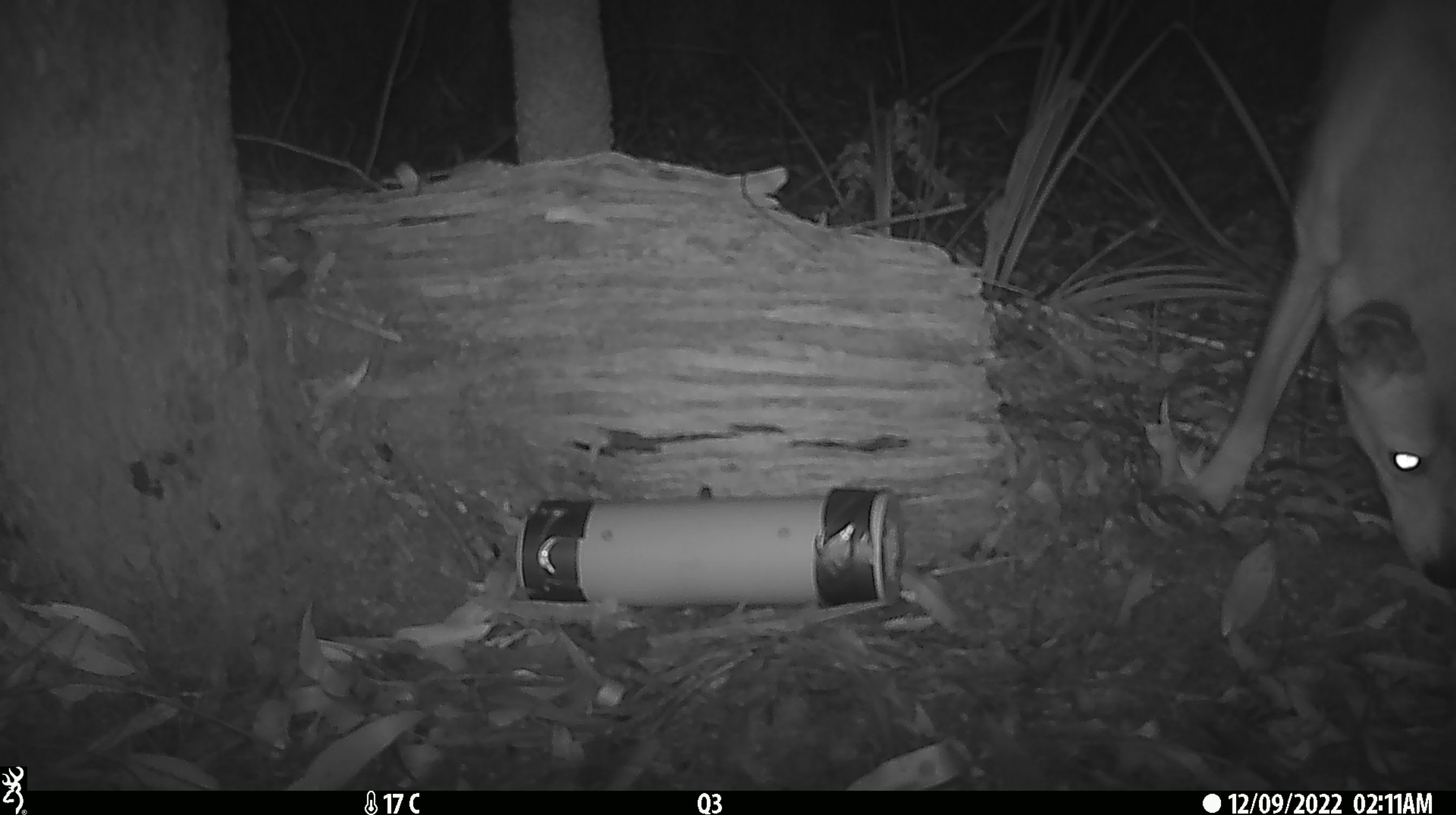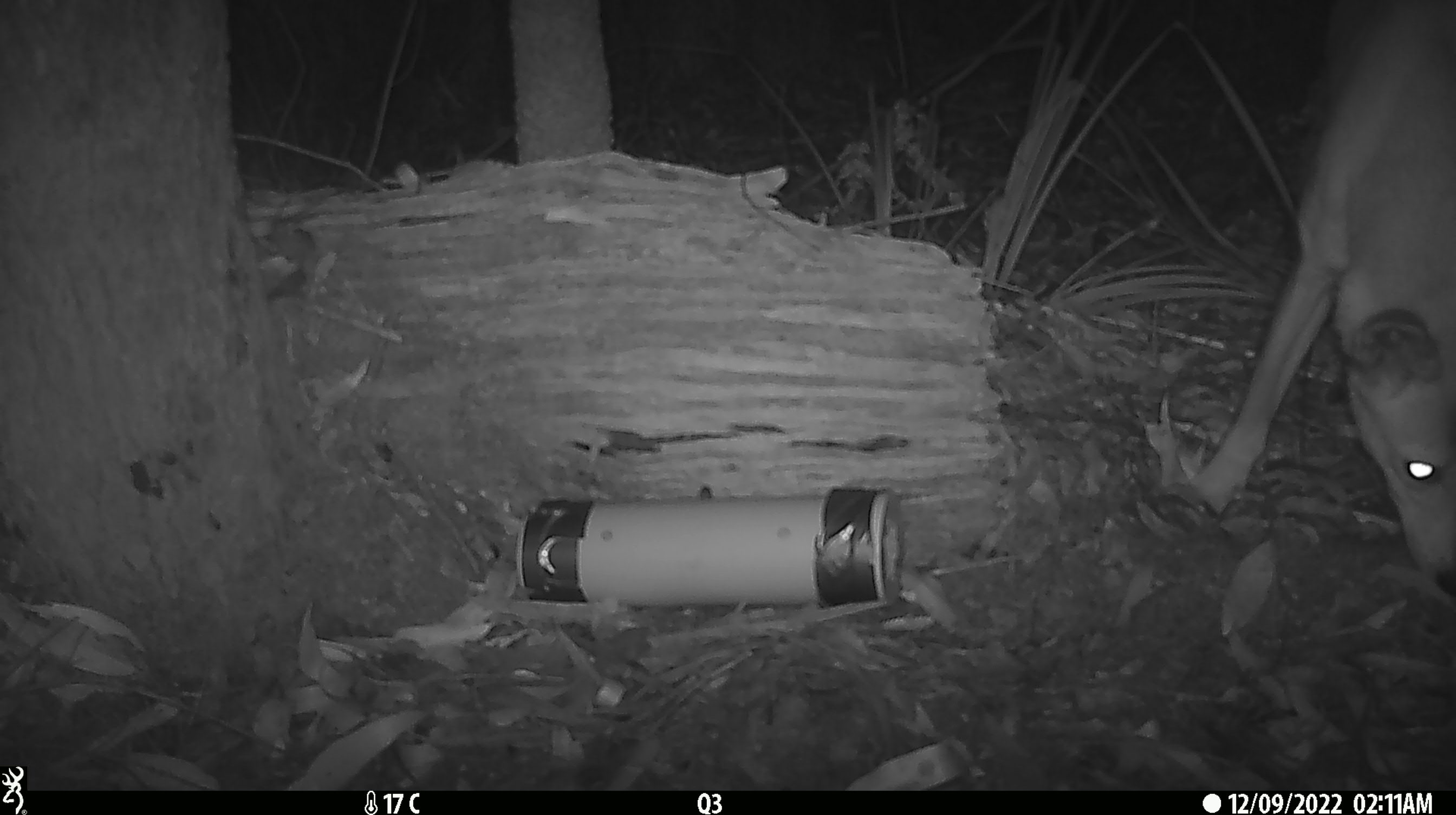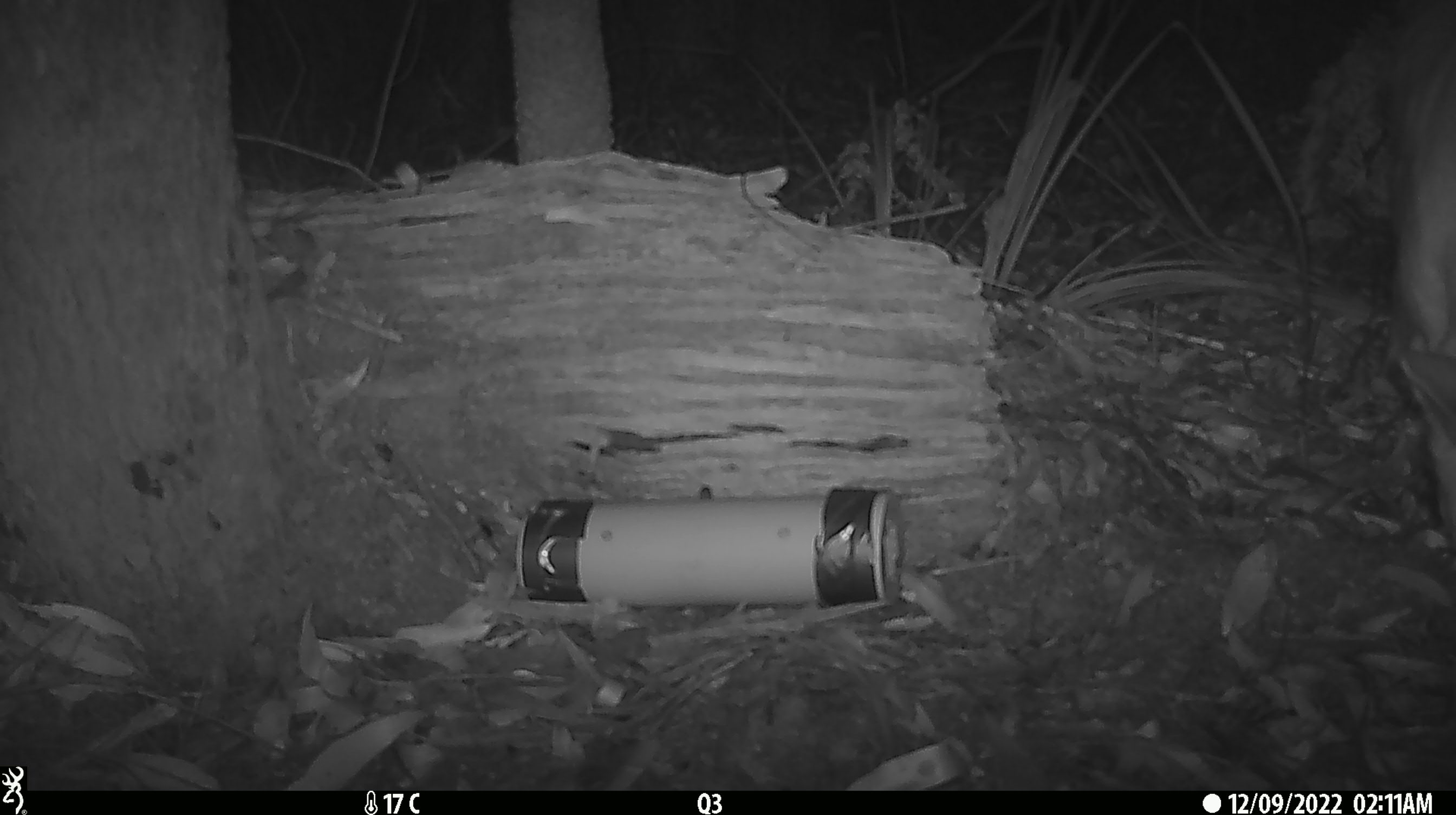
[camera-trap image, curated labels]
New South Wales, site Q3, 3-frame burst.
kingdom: Animalia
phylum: Chordata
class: Mammalia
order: Carnivora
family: Canidae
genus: Canis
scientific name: Canis familiaris dingo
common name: dingo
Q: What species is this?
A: Dingo (Canis familiaris dingo).